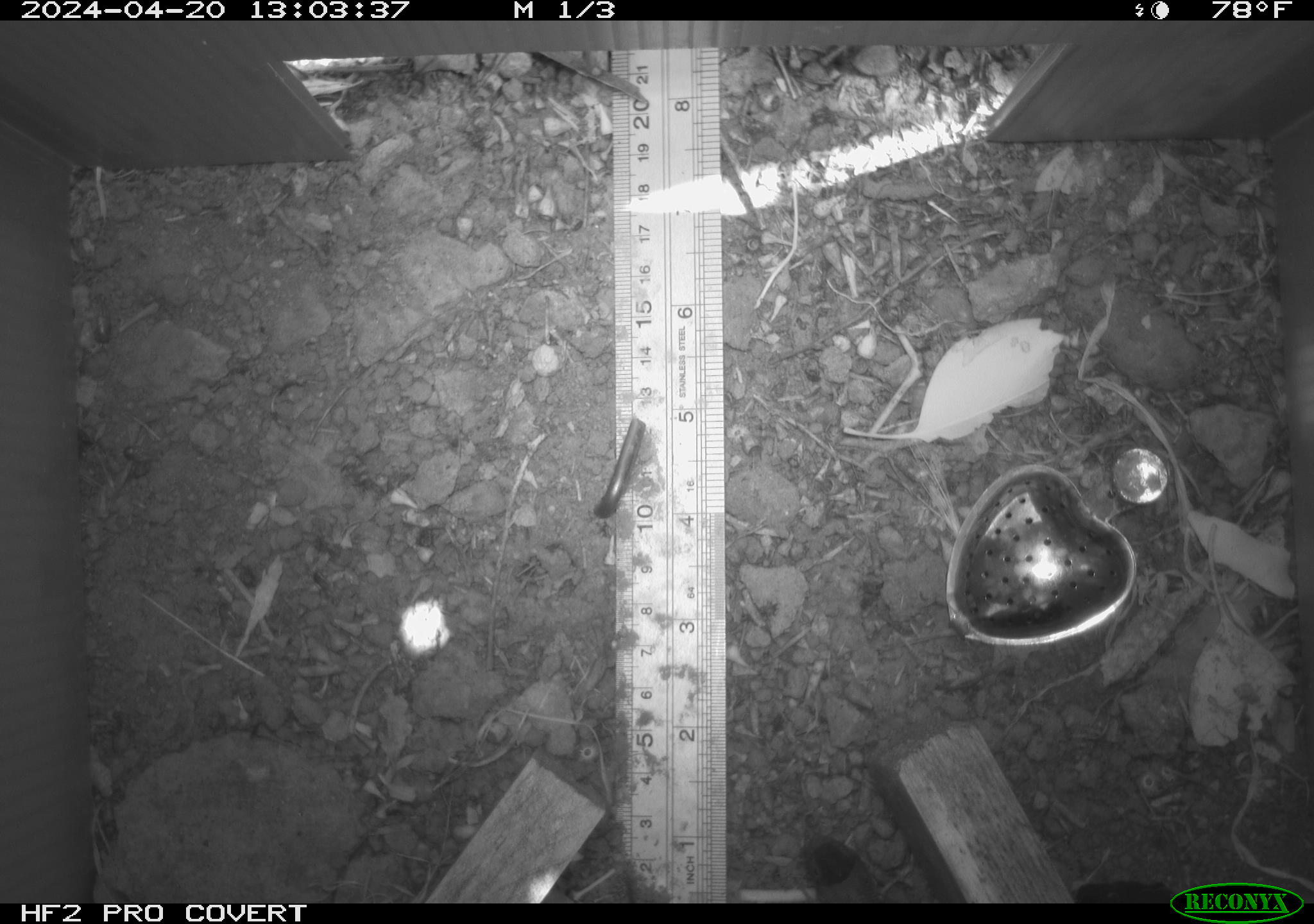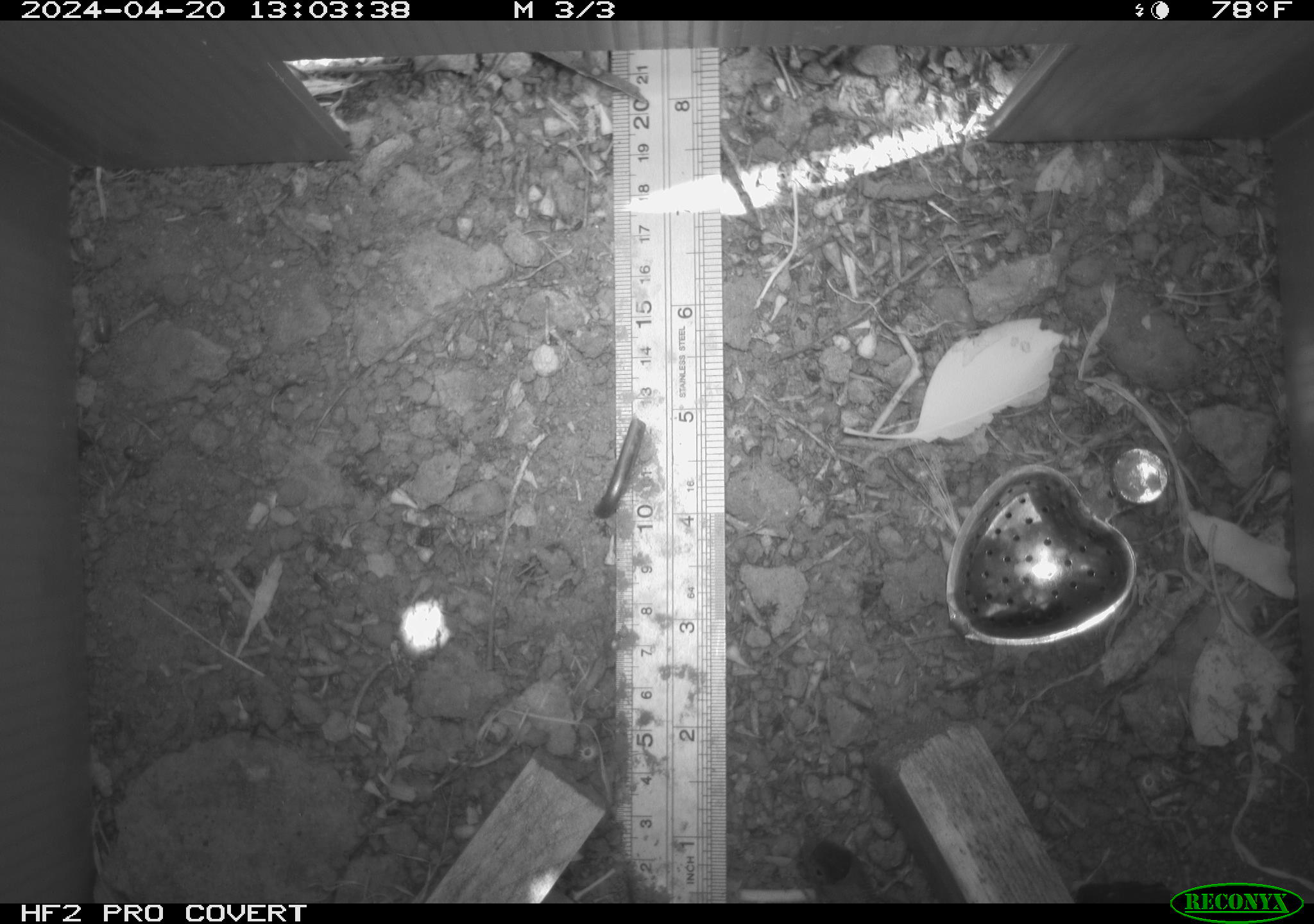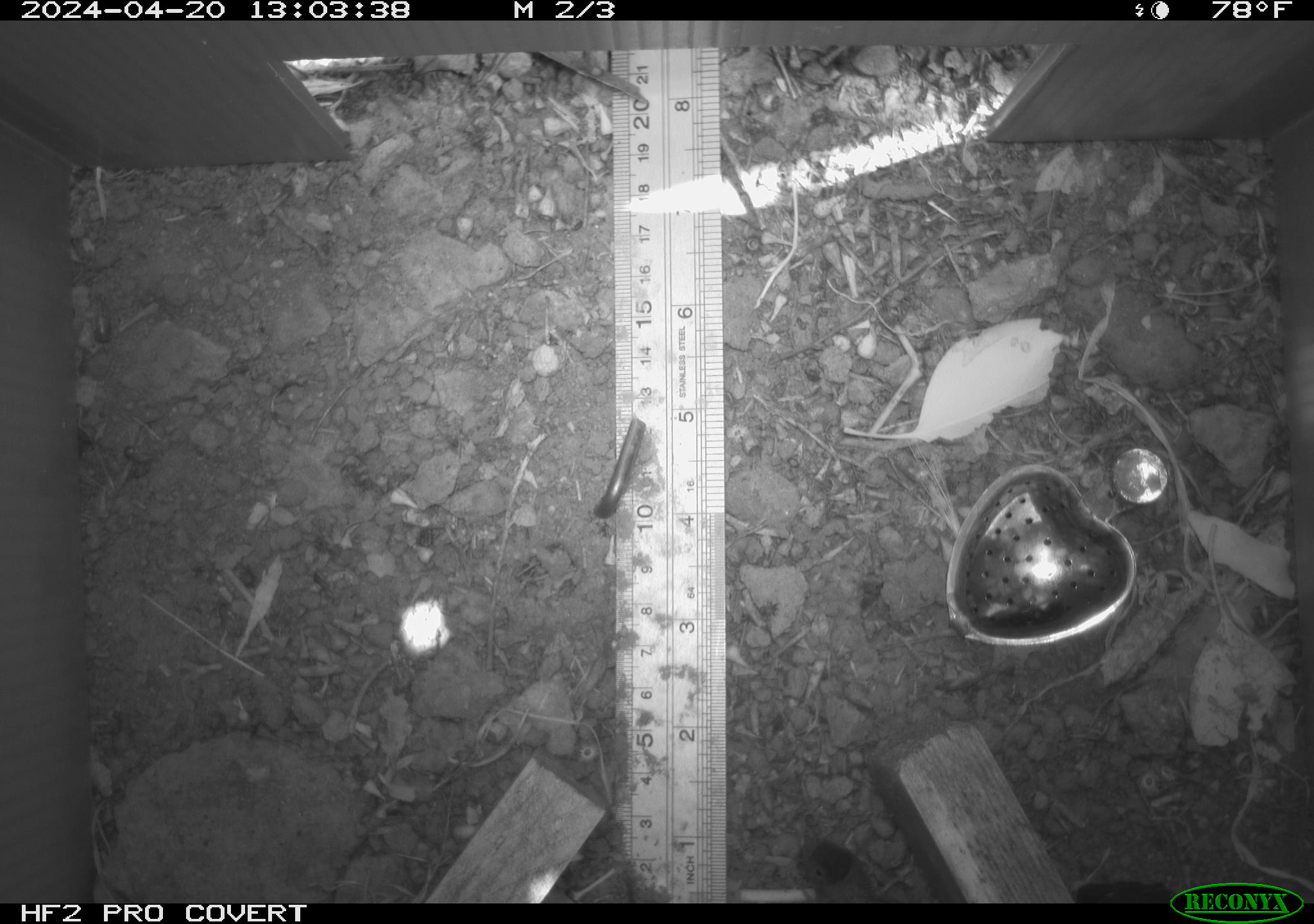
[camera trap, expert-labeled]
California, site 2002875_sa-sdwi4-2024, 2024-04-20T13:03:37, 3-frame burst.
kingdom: Animalia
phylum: Chordata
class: Reptilia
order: Squamata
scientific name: Squamata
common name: lizards and snakes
Lizards and snakes (Squamata).